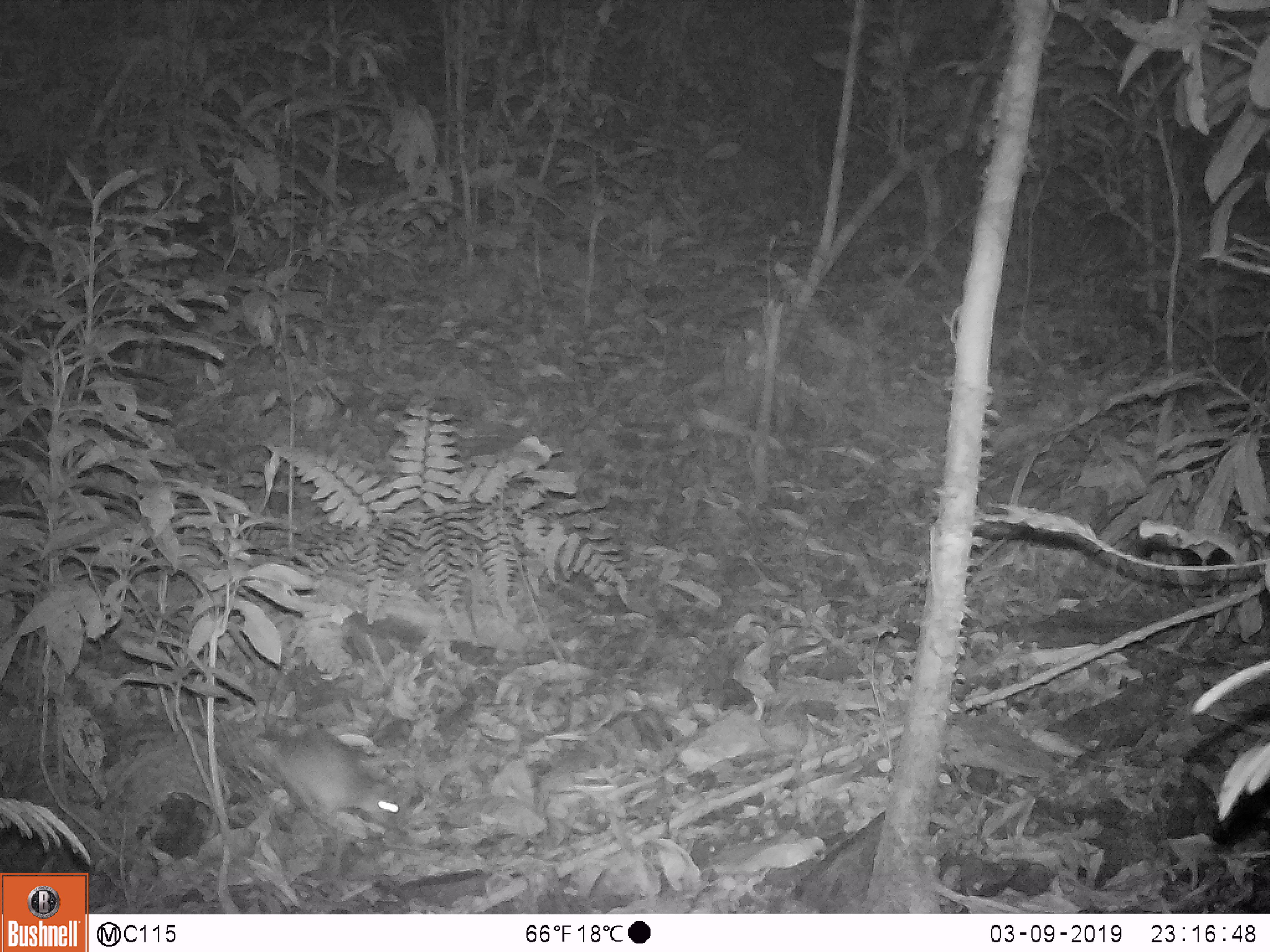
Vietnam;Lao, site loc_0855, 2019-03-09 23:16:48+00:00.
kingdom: Animalia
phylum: Chordata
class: Mammalia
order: Rodentia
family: Muridae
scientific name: Muridae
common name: old-world mice and rats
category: unidentified murid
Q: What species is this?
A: Unidentified murid (old-world mice and rats) (Muridae).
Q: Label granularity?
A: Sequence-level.